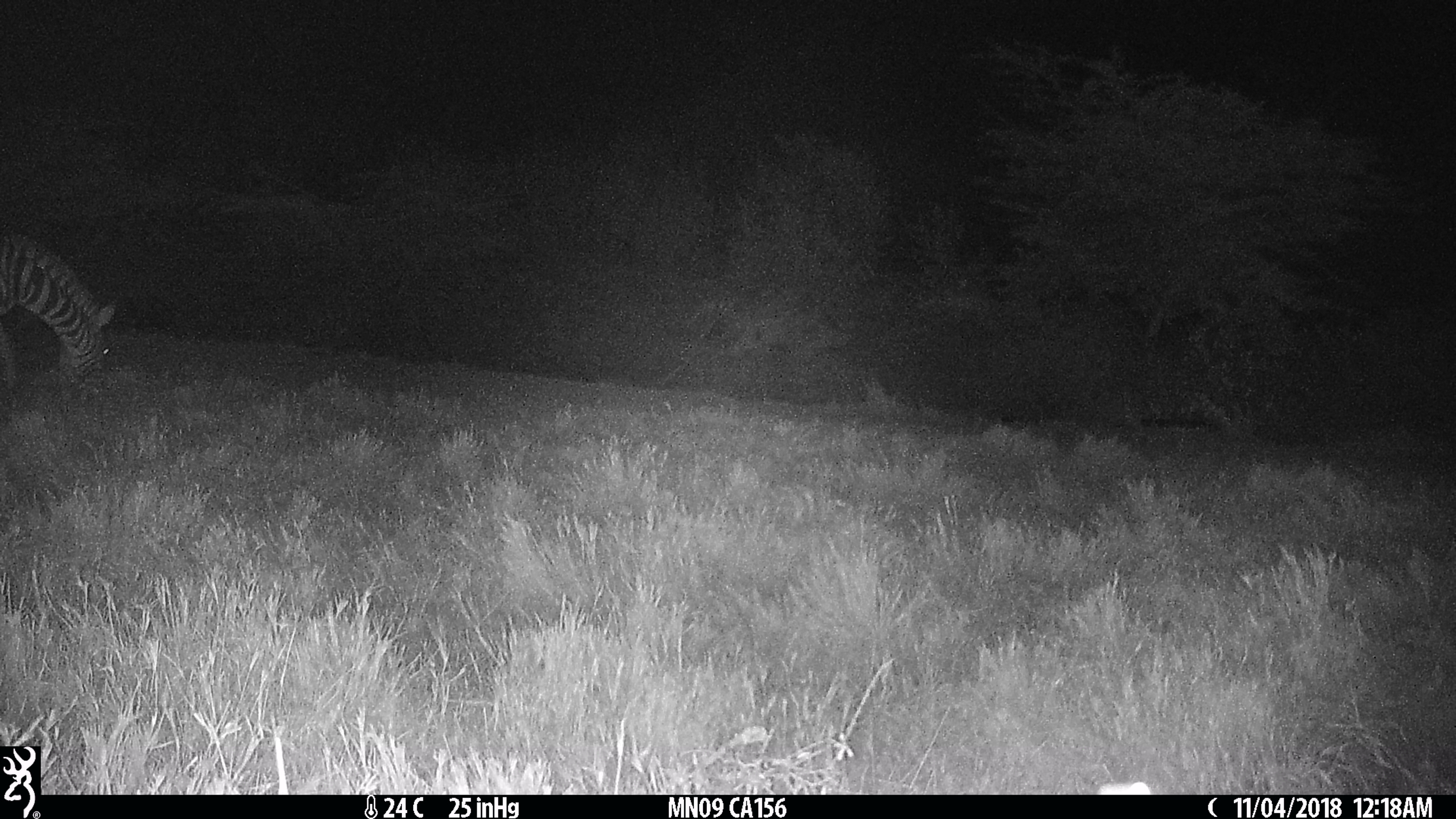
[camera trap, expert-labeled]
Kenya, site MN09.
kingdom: Animalia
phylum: Chordata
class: Mammalia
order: Perissodactyla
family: Equidae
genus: Equus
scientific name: Equus quagga burchellii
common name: burchell's zebra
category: zebra